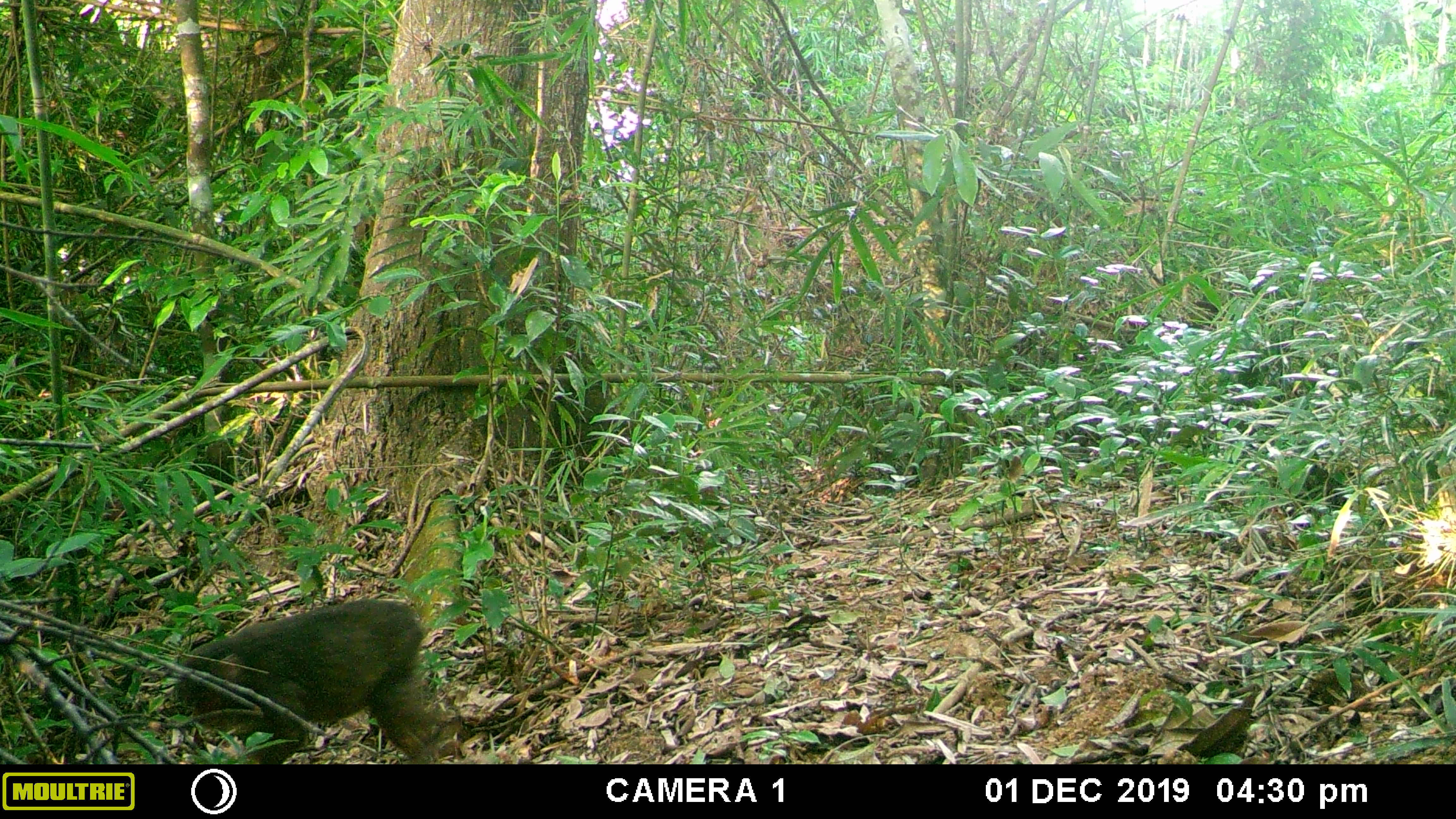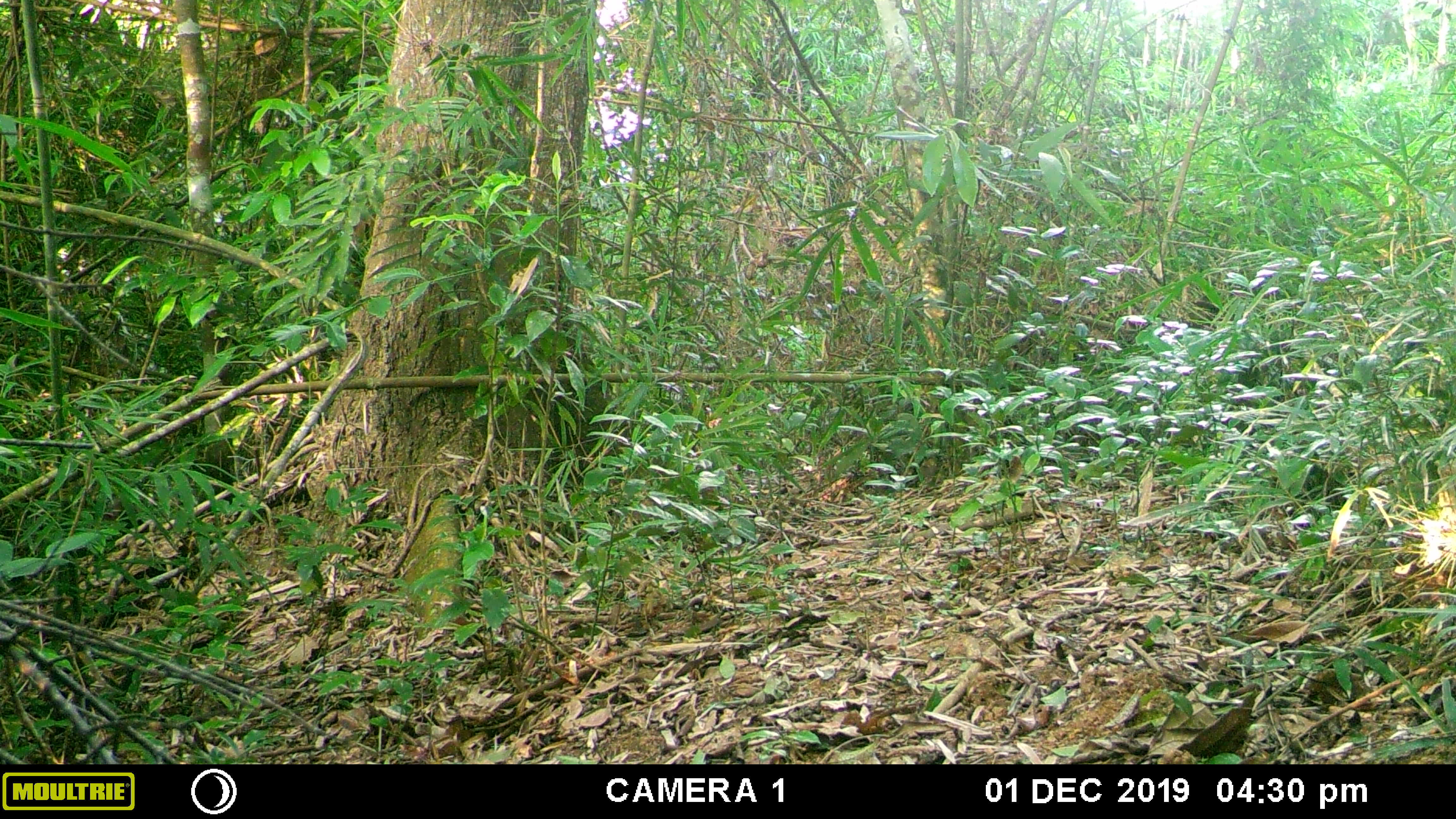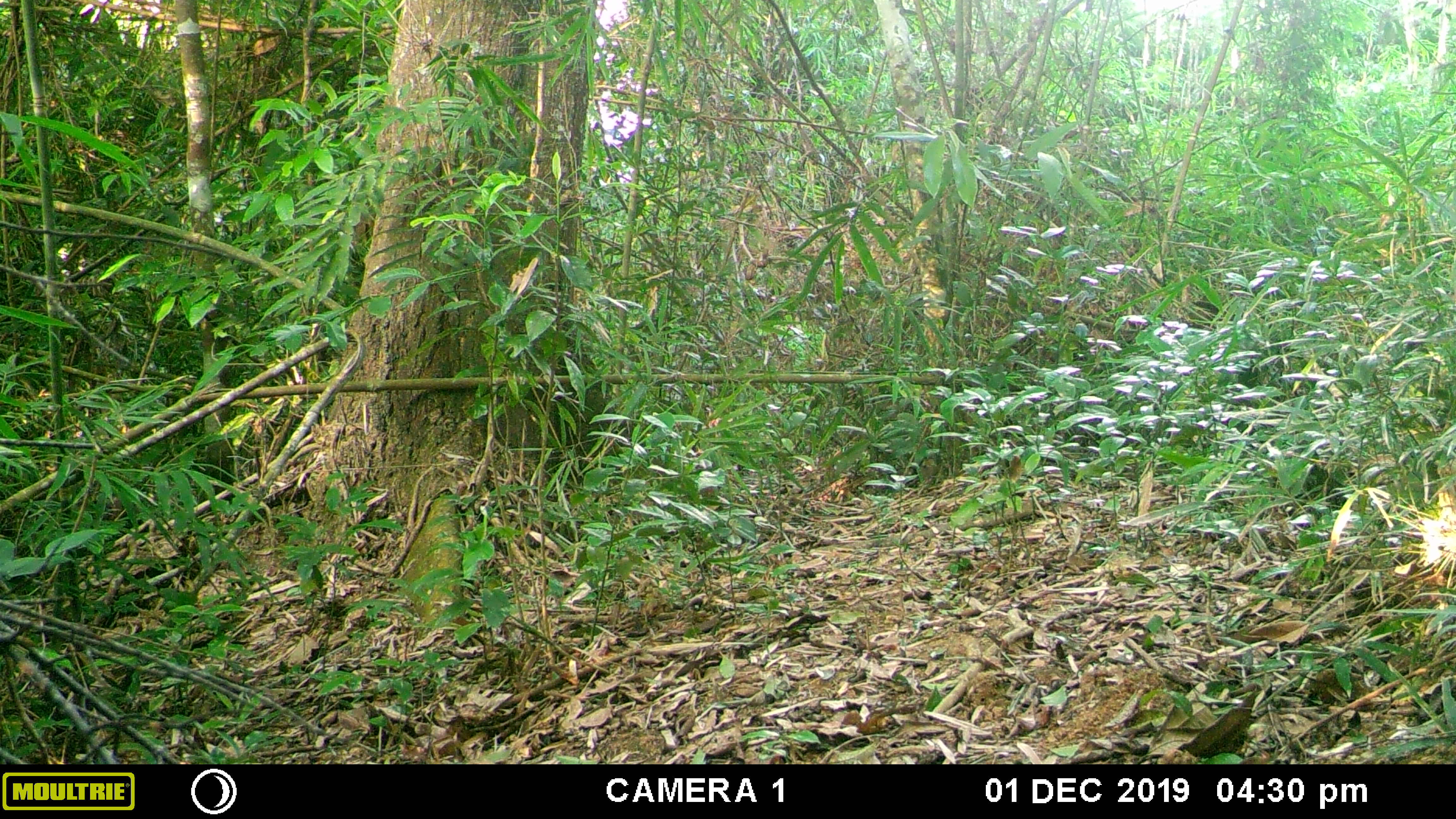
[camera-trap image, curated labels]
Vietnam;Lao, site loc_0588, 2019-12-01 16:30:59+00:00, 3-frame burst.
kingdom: Animalia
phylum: Chordata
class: Mammalia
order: Primates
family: Cercopithecidae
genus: Macaca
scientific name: Macaca arctoides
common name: stump-tailed macaque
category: stump tailed macaque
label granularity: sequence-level